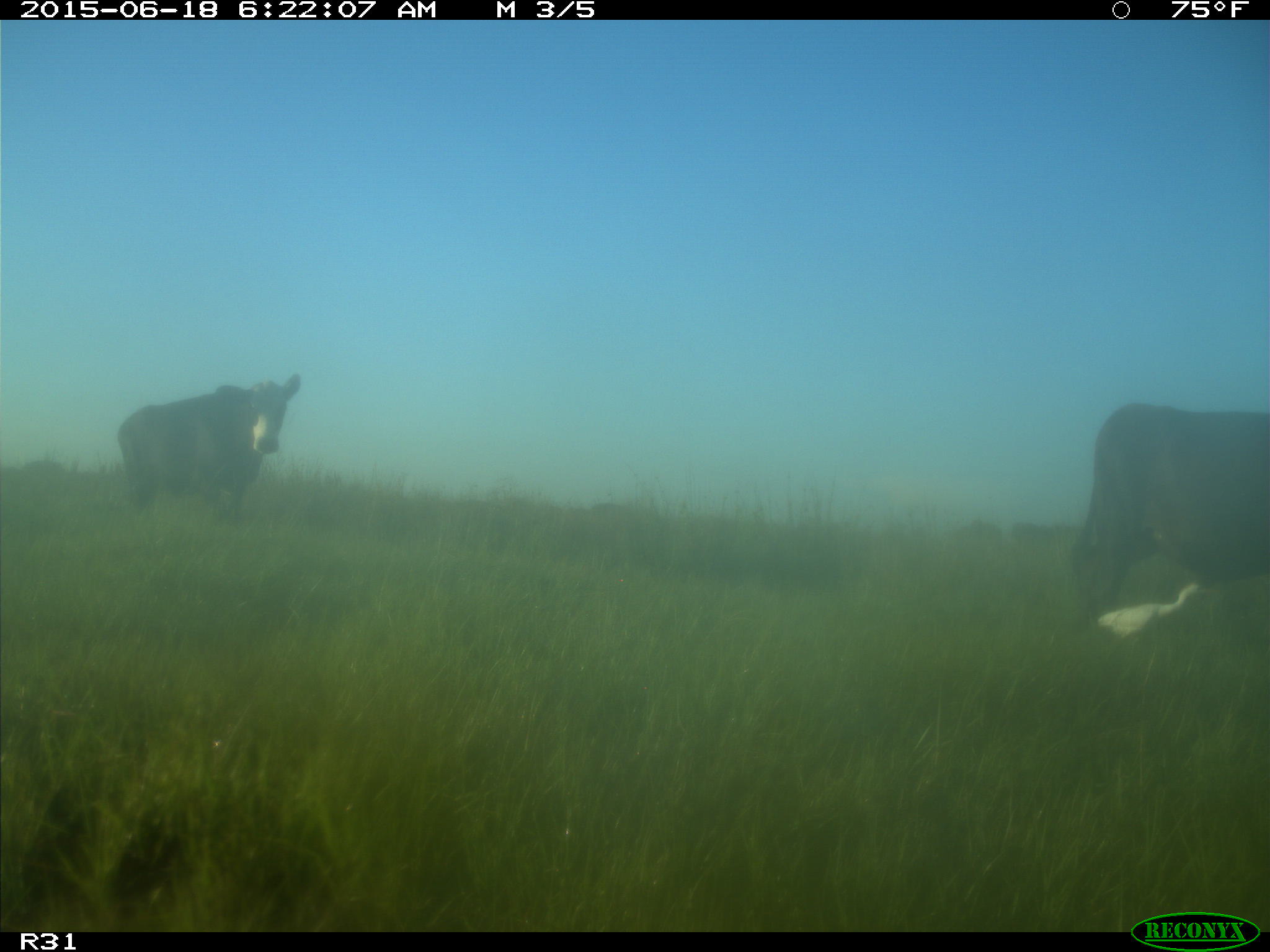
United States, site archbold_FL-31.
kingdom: Animalia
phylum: Chordata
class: Mammalia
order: Artiodactyla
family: Bovidae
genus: Bos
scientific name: Bos taurus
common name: domestic cow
Bos taurus (domestic cow).